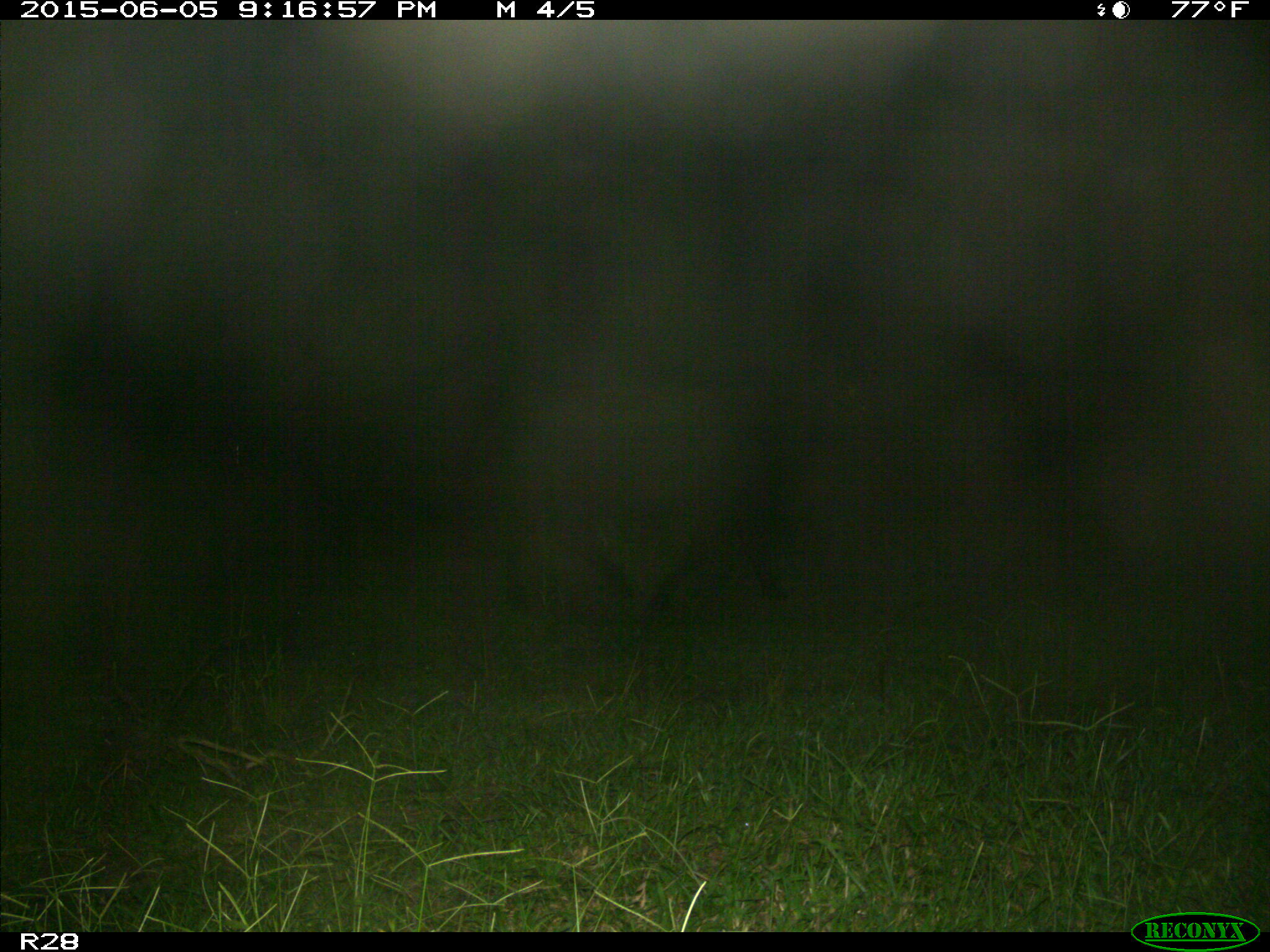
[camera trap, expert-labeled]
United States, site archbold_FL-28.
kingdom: Animalia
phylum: Chordata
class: Mammalia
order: Artiodactyla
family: Bovidae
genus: Bos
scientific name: Bos taurus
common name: domestic cow